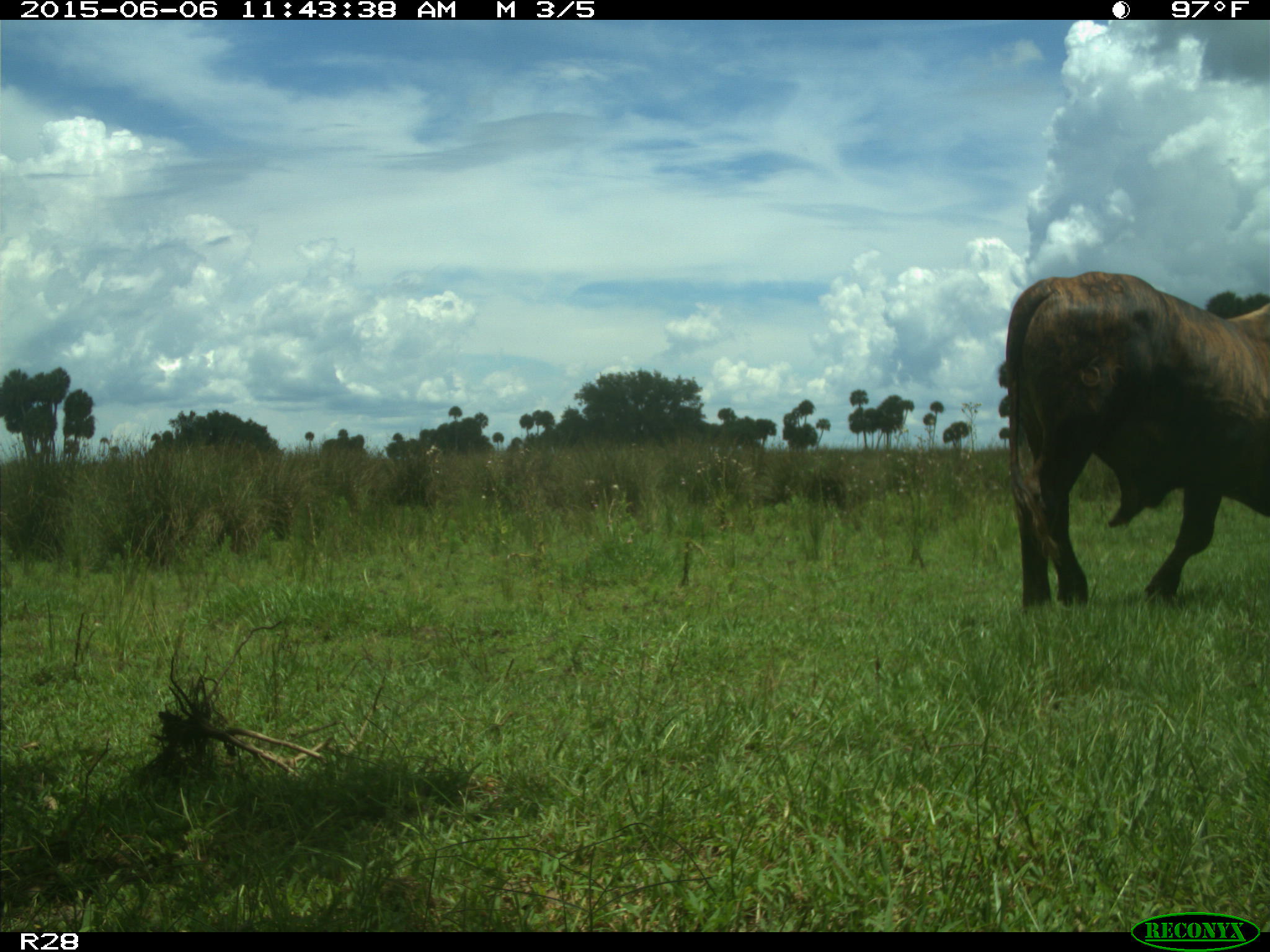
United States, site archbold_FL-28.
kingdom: Animalia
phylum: Chordata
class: Mammalia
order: Artiodactyla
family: Bovidae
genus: Bos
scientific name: Bos taurus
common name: domestic cow